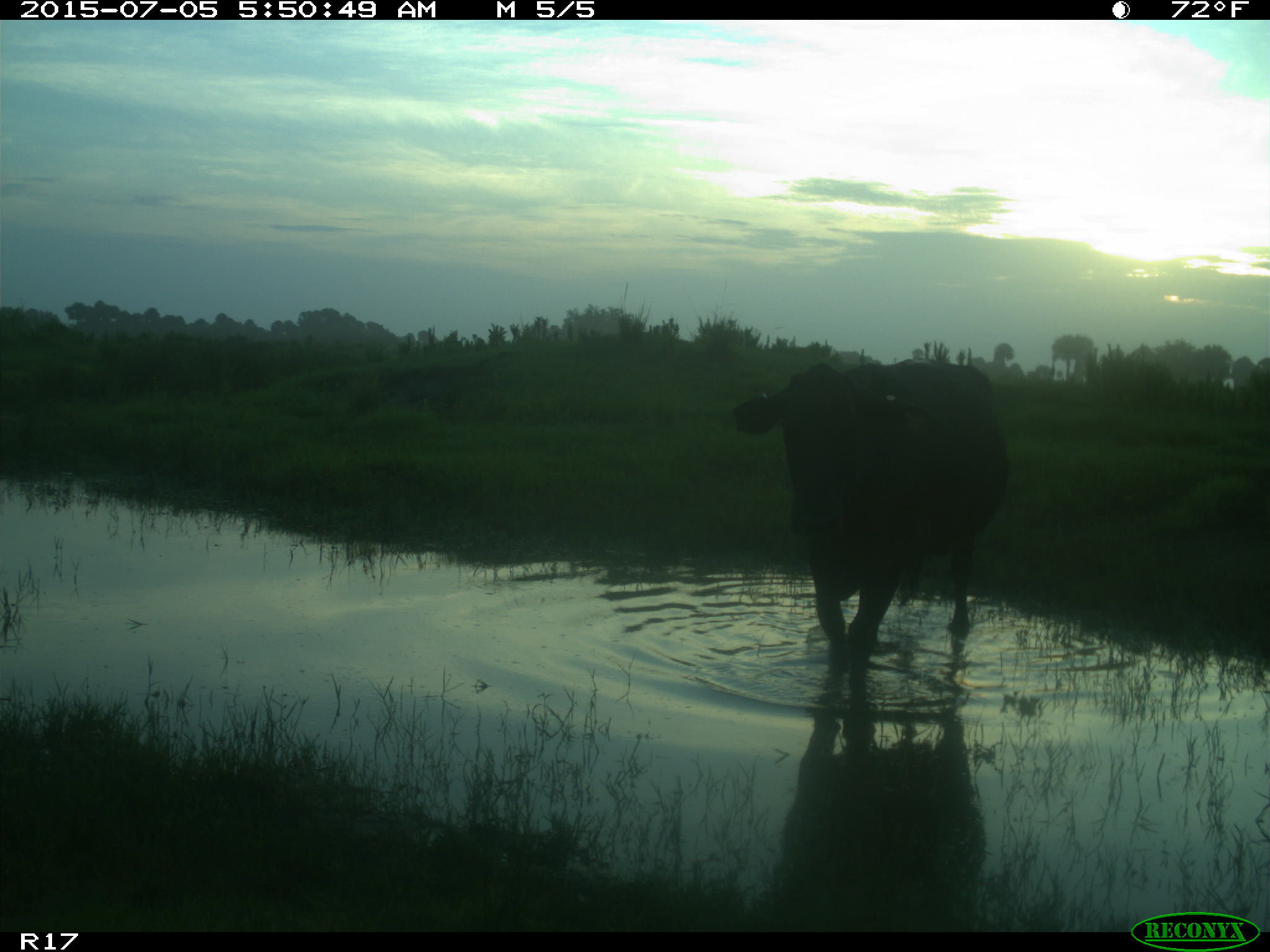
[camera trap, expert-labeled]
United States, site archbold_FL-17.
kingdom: Animalia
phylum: Chordata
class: Mammalia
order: Artiodactyla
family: Bovidae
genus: Bos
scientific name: Bos taurus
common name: domestic cow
Bos taurus (domestic cow).